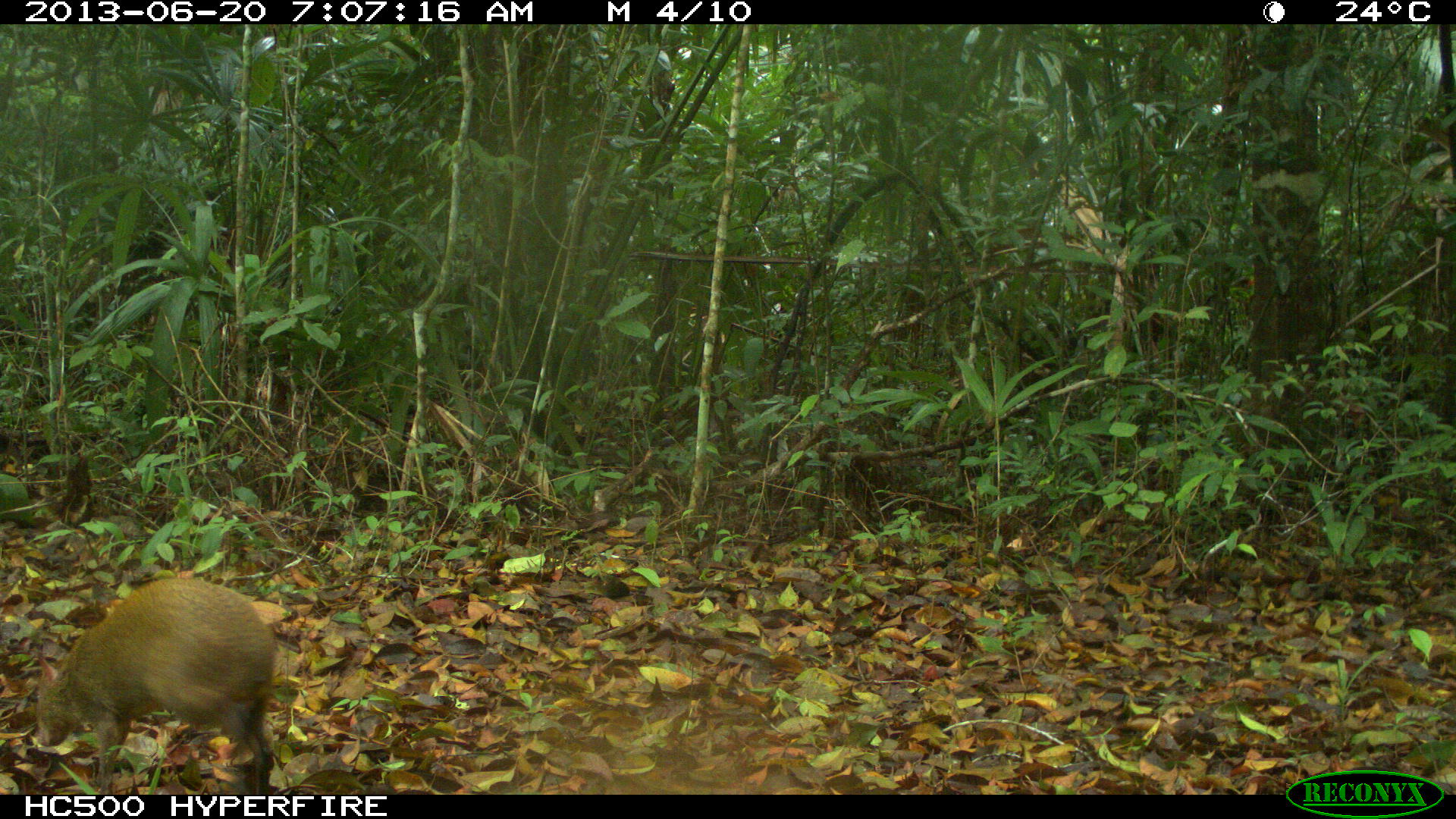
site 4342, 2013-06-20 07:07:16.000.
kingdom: Animalia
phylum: Chordata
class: Mammalia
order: Rodentia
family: Dasyproctidae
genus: Dasyprocta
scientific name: Dasyprocta punctata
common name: central american agouti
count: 1